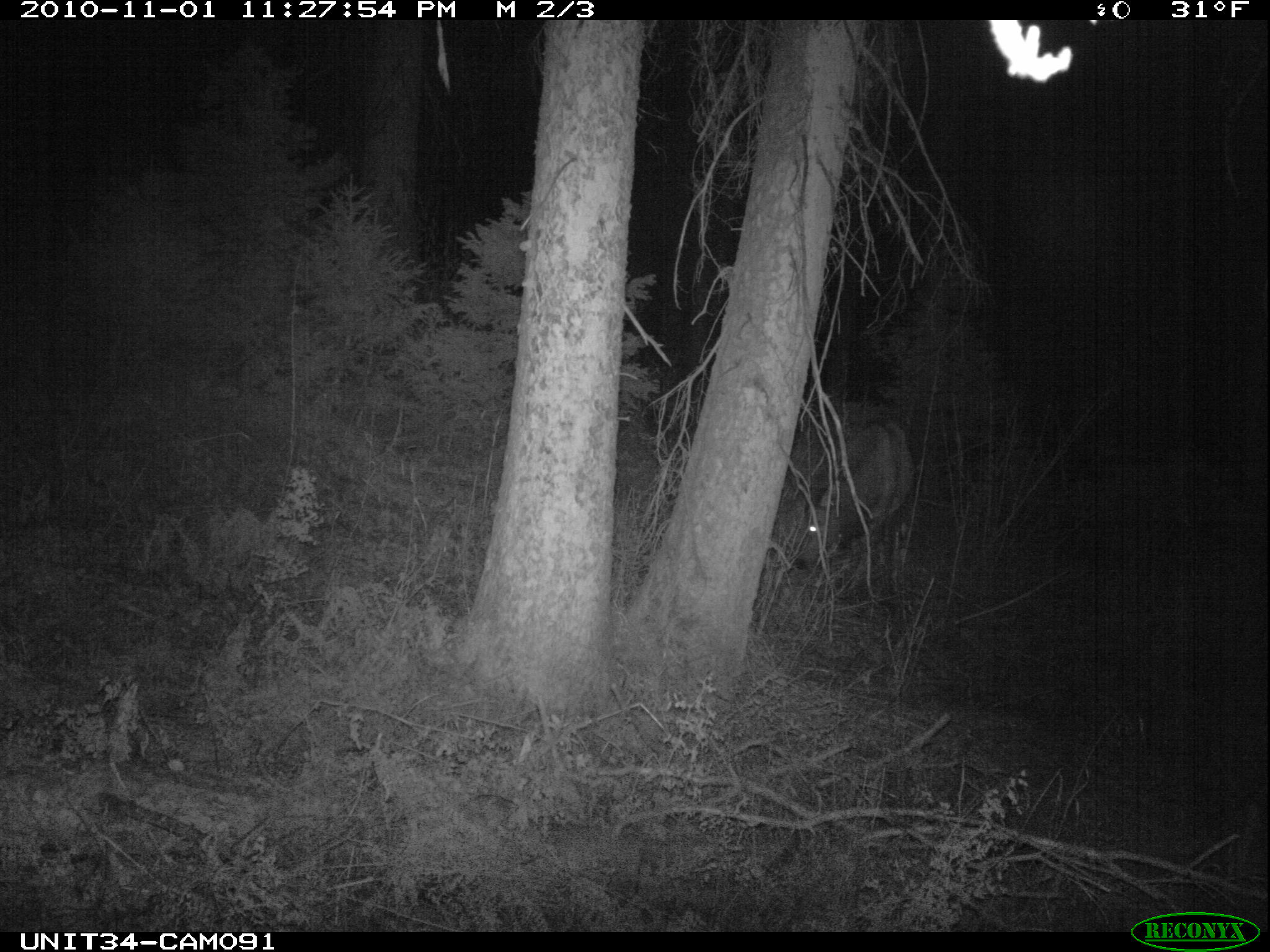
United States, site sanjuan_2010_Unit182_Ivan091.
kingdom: Animalia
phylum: Chordata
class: Mammalia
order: Artiodactyla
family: Cervidae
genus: Cervus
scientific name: Cervus elaphus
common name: red deer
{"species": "Cervus elaphus (red deer)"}